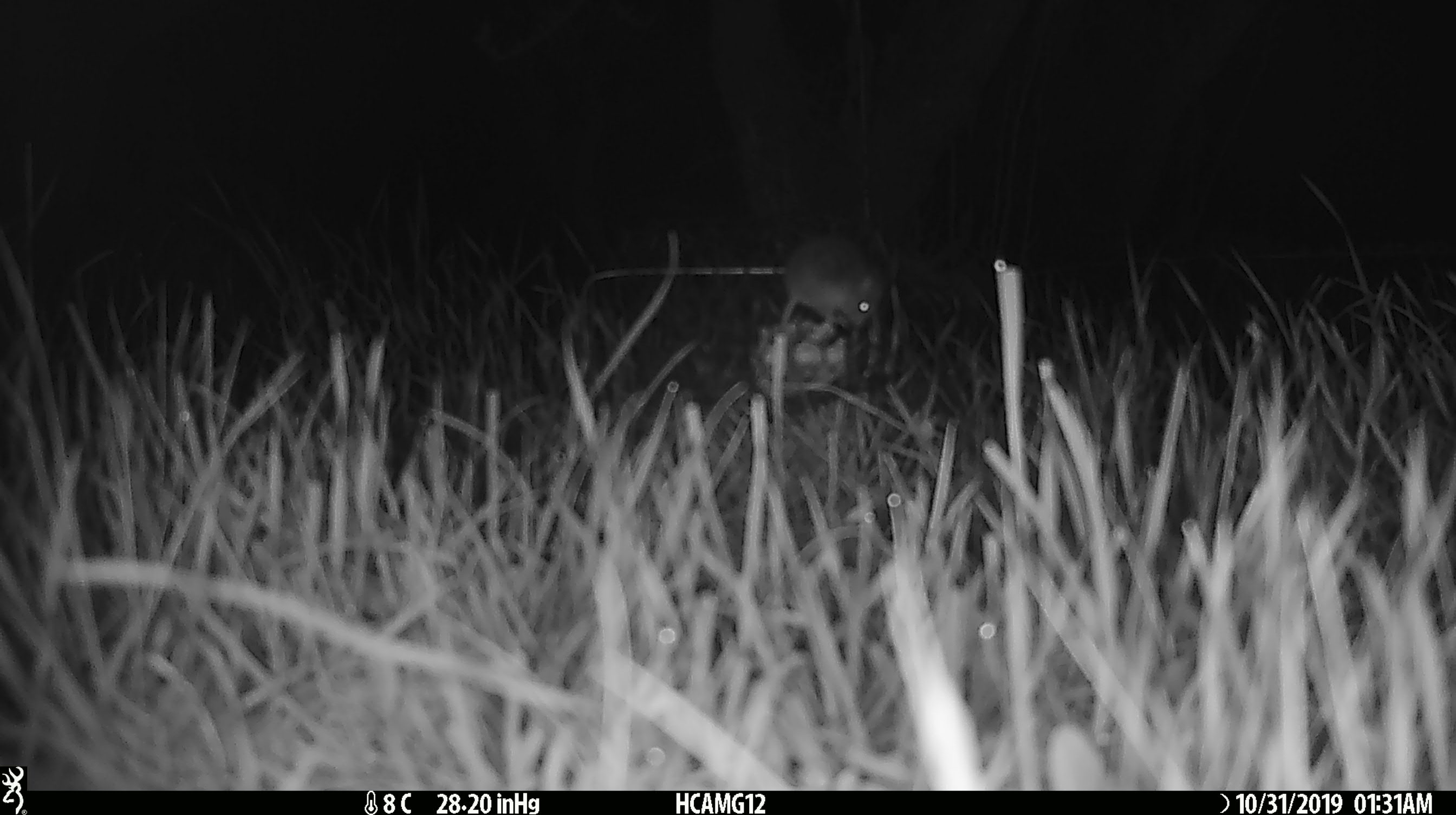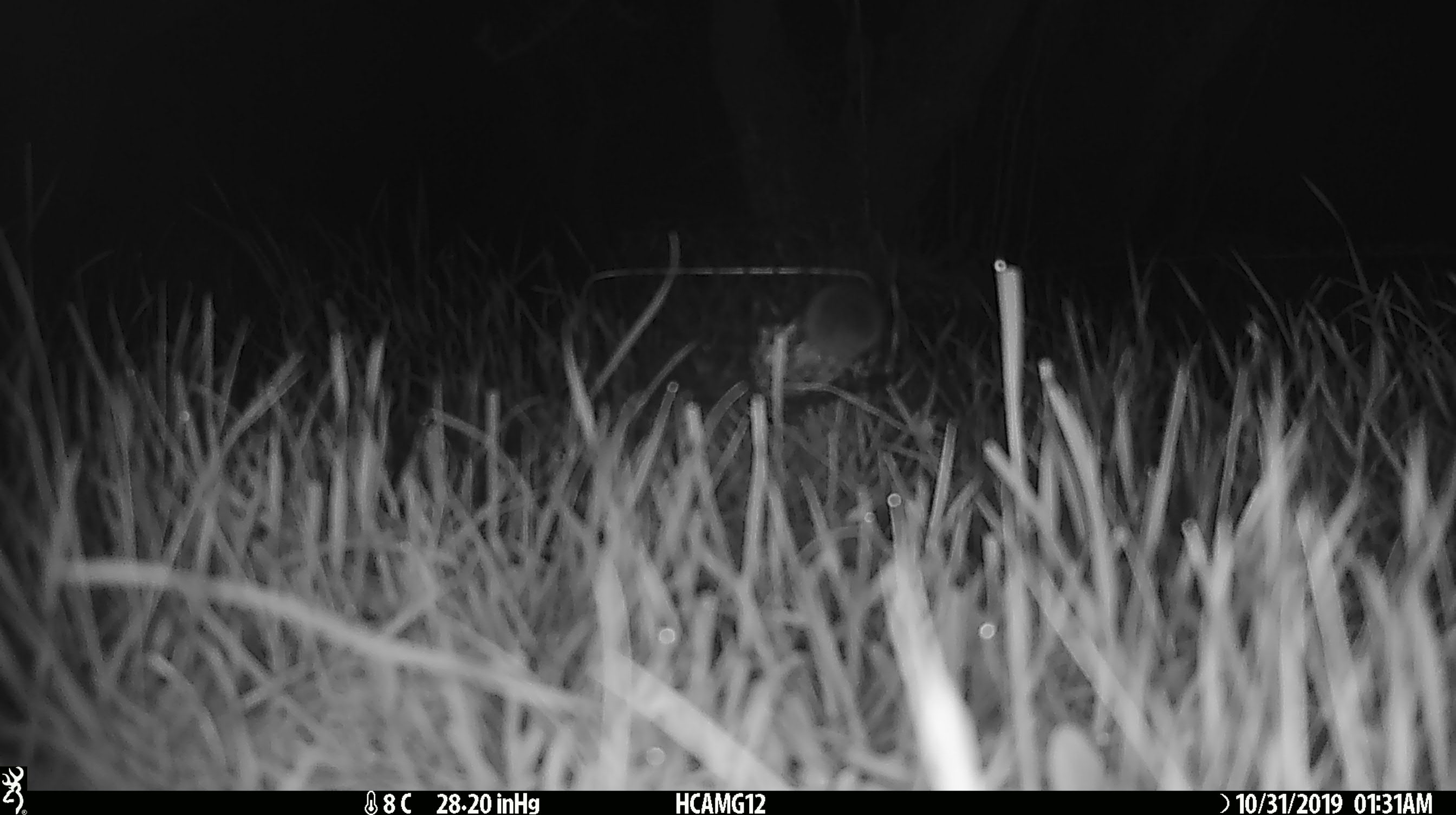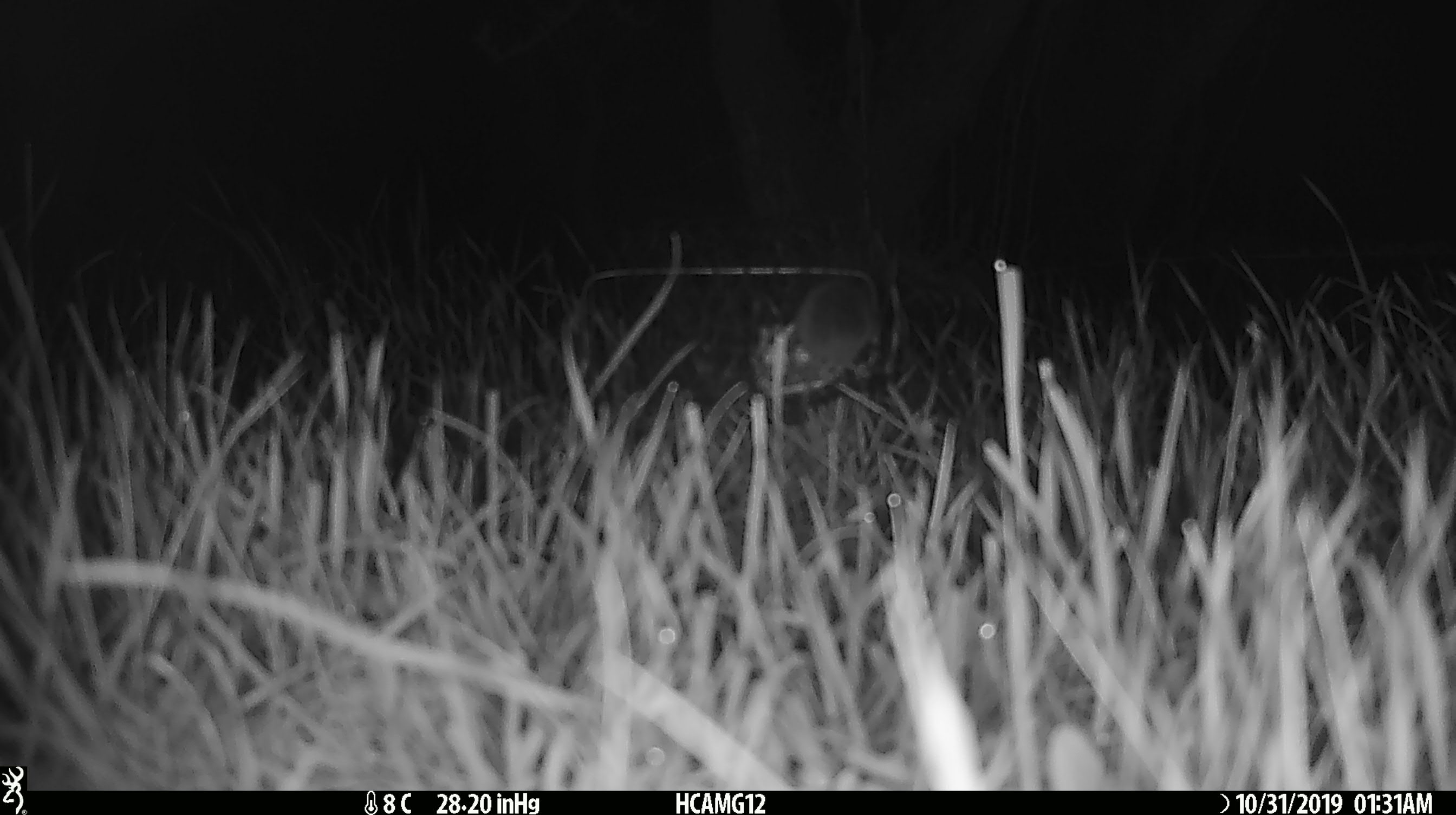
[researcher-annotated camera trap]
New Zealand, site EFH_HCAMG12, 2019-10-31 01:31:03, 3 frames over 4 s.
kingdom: Animalia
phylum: Chordata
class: Mammalia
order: Rodentia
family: Muridae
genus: Mus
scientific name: Mus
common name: mouse